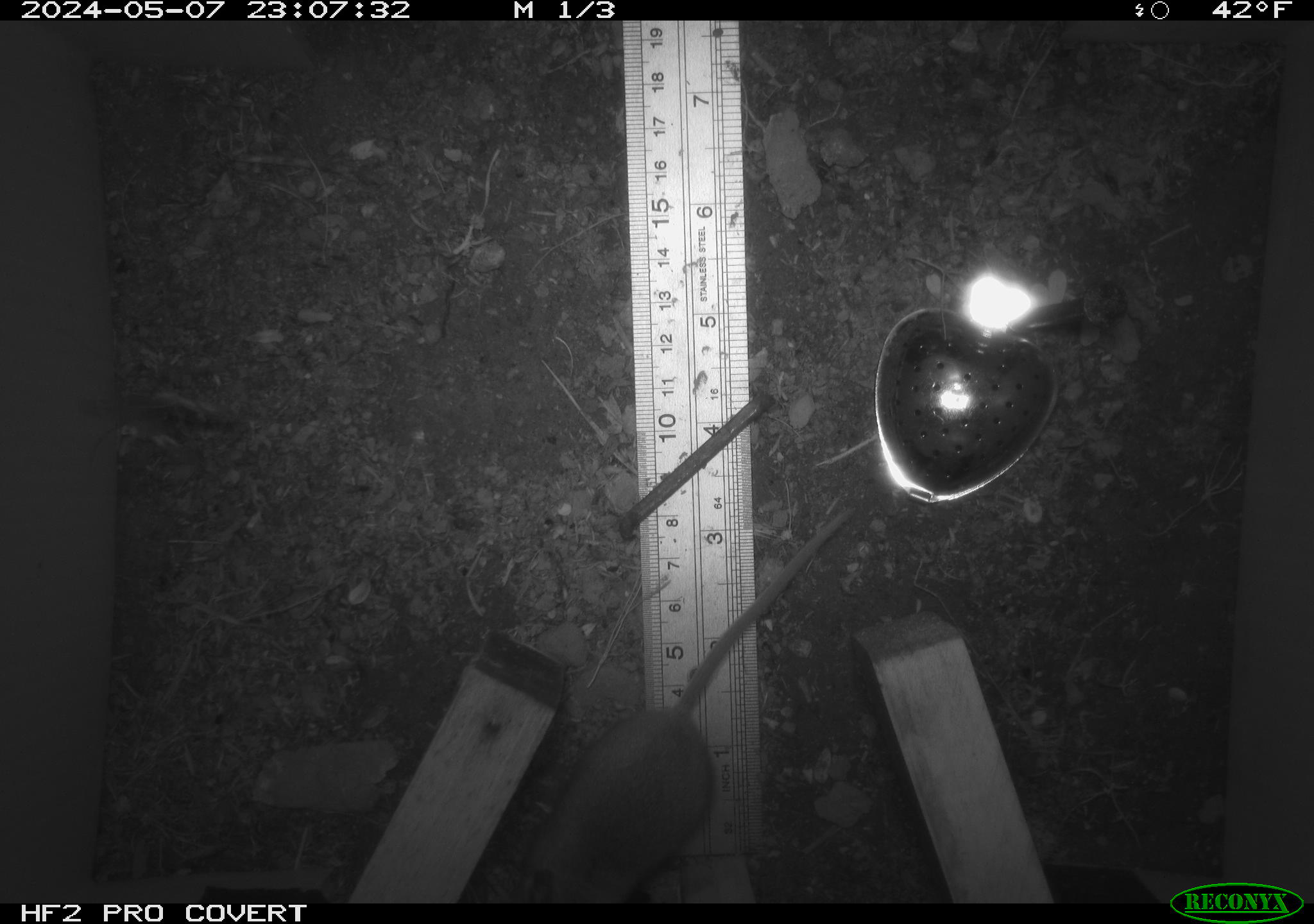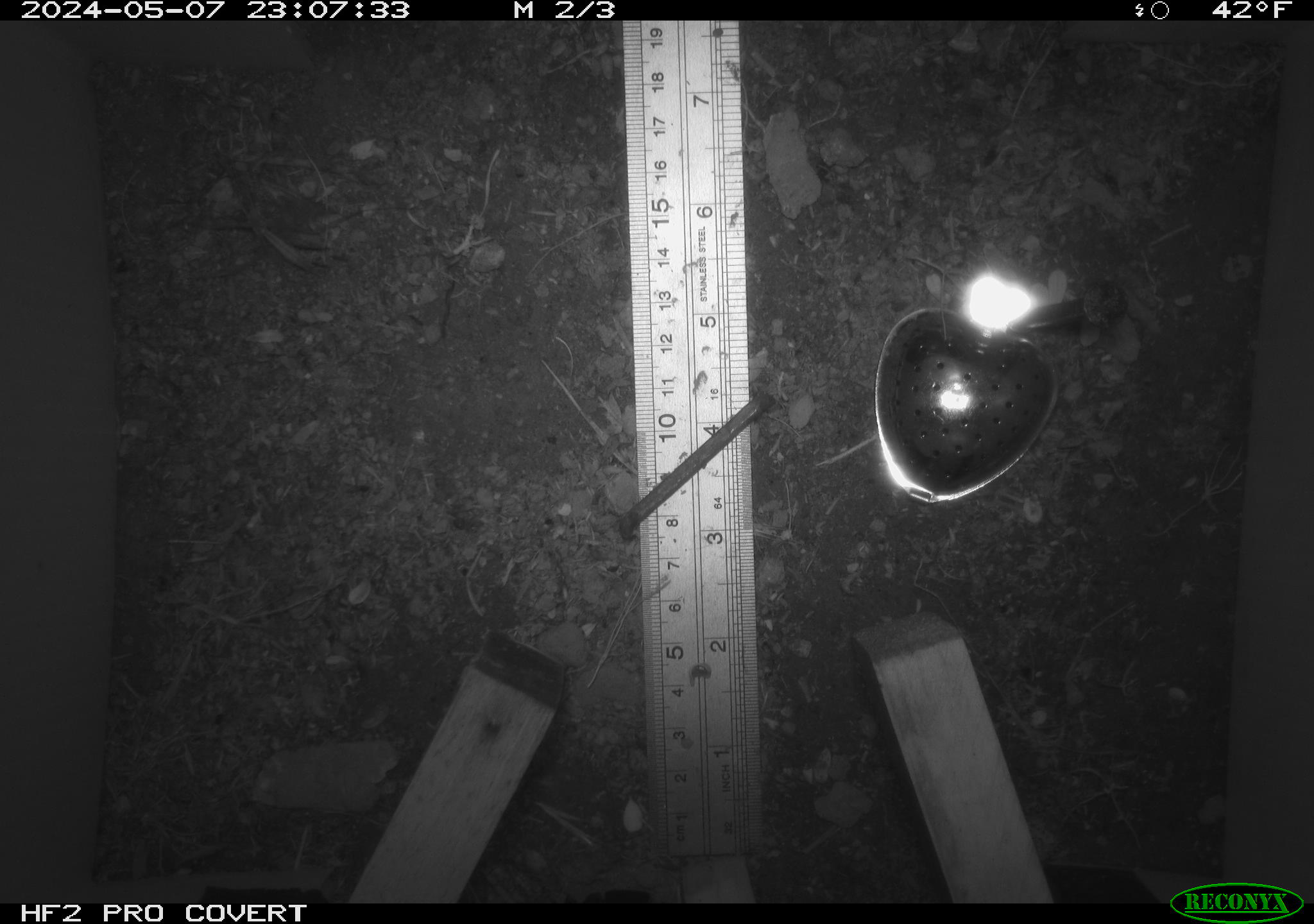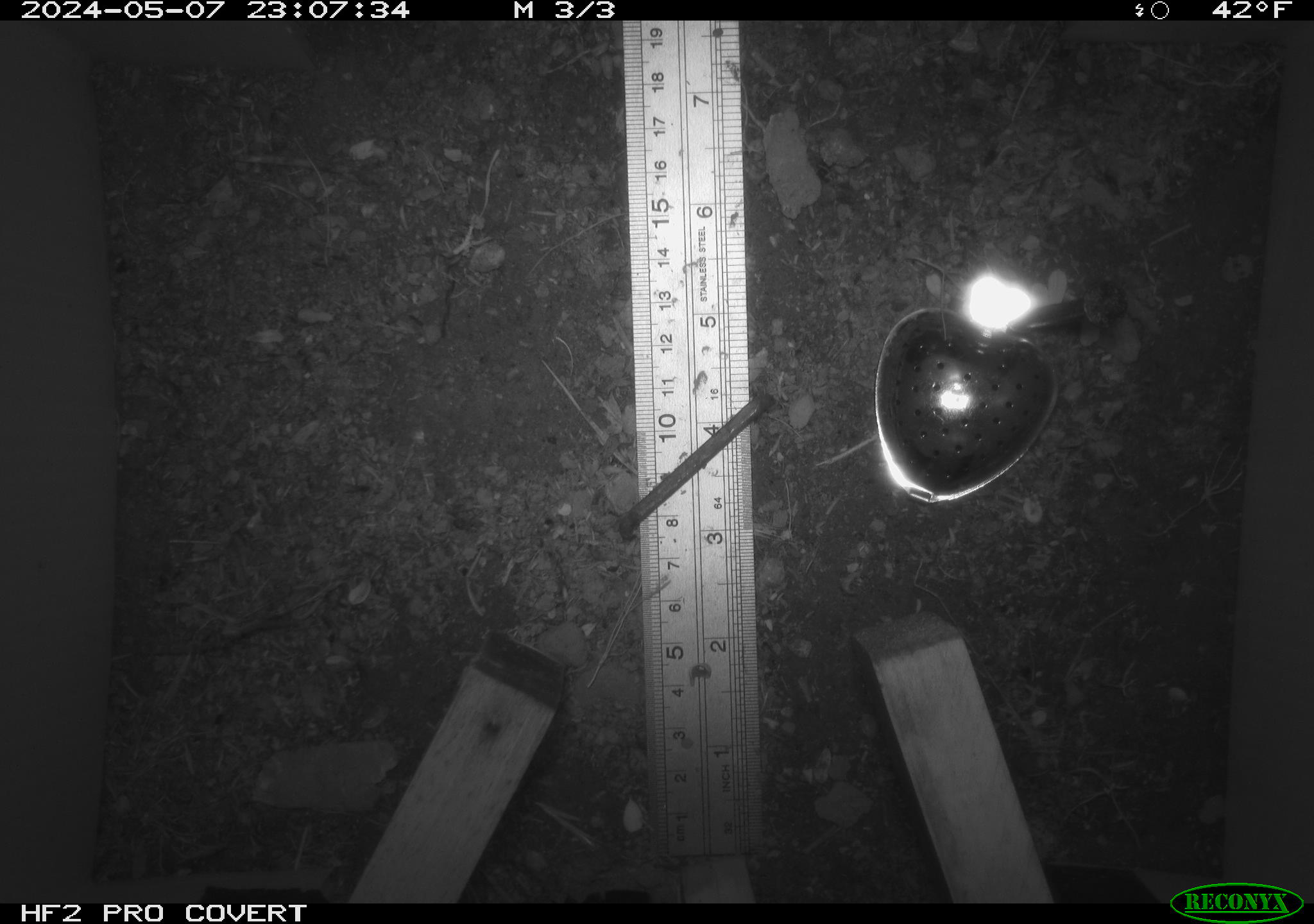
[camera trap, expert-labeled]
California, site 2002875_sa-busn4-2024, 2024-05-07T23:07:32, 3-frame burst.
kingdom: Animalia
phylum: Chordata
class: Mammalia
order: Rodentia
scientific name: Rodentia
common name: rodent